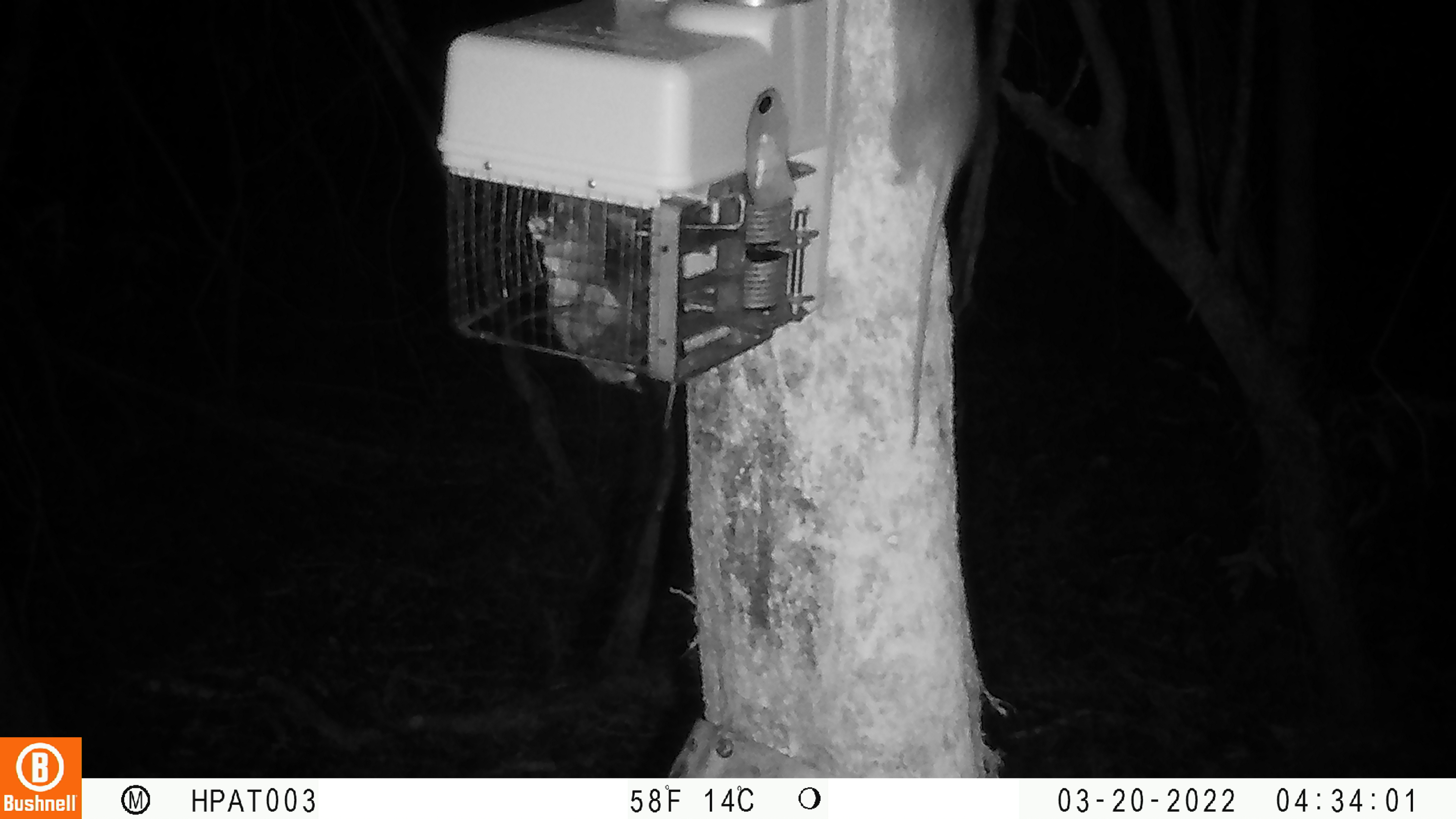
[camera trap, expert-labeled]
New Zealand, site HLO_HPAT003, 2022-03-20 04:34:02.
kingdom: Animalia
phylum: Chordata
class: Mammalia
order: Rodentia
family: Muridae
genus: Rattus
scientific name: Rattus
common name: rat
Rat (Rattus).